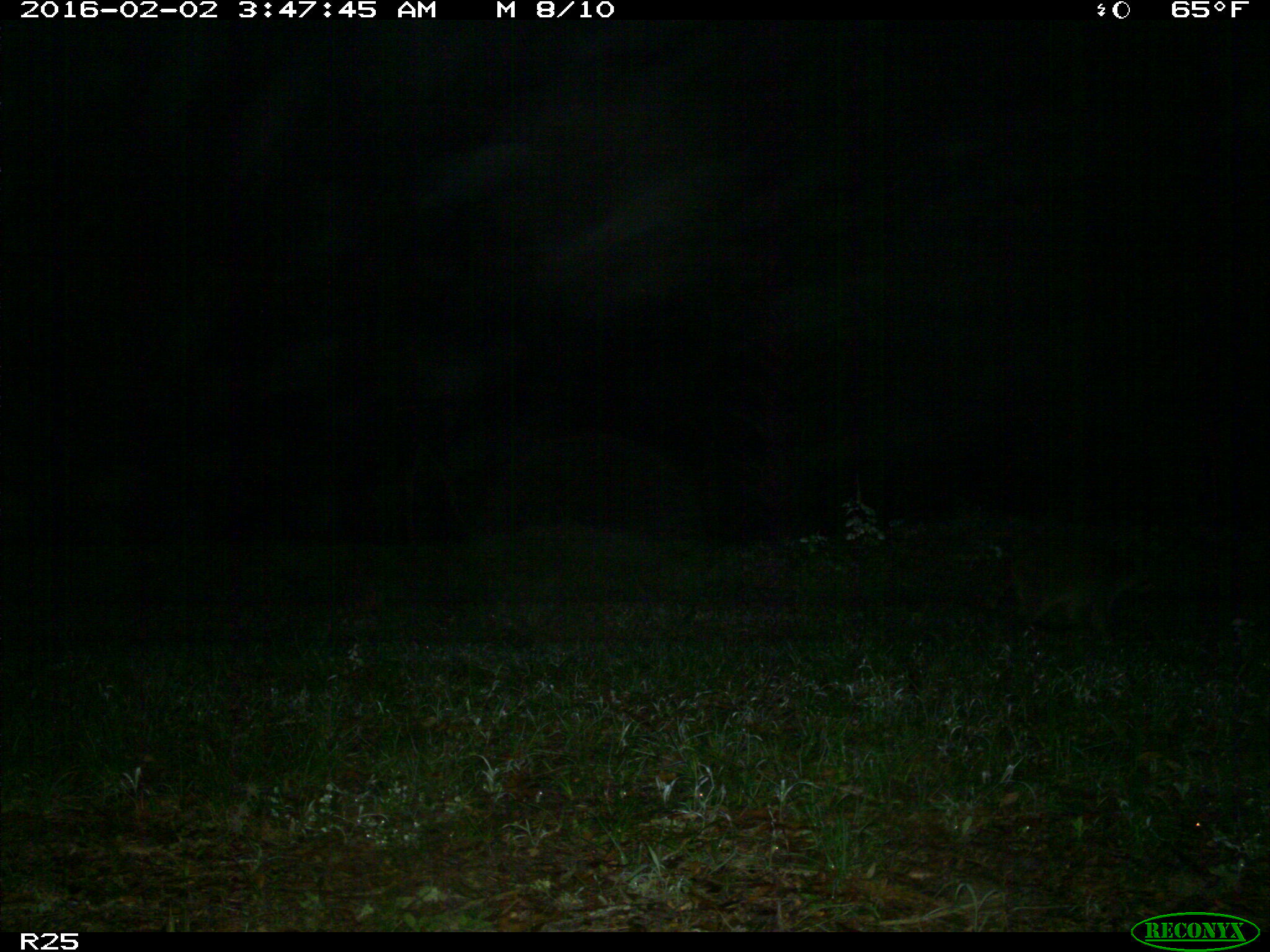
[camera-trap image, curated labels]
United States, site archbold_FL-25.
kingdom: Animalia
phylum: Chordata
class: Mammalia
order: Carnivora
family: Procyonidae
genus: Procyon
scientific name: Procyon lotor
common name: common raccoon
Procyon lotor (common raccoon).